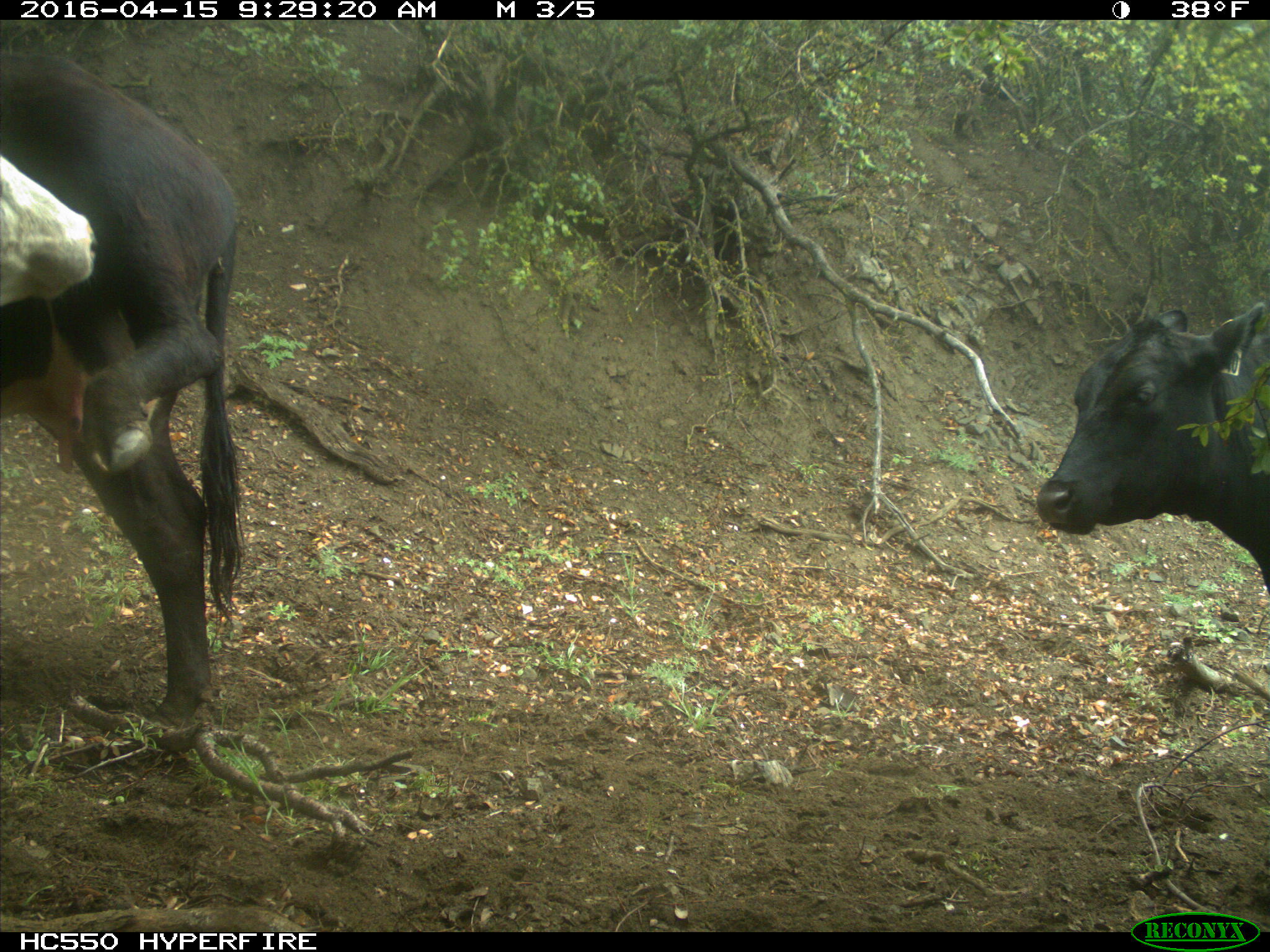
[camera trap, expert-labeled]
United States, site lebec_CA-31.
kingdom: Animalia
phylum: Chordata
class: Mammalia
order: Artiodactyla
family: Bovidae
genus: Bos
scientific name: Bos taurus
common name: domestic cow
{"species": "Bos taurus (domestic cow)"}